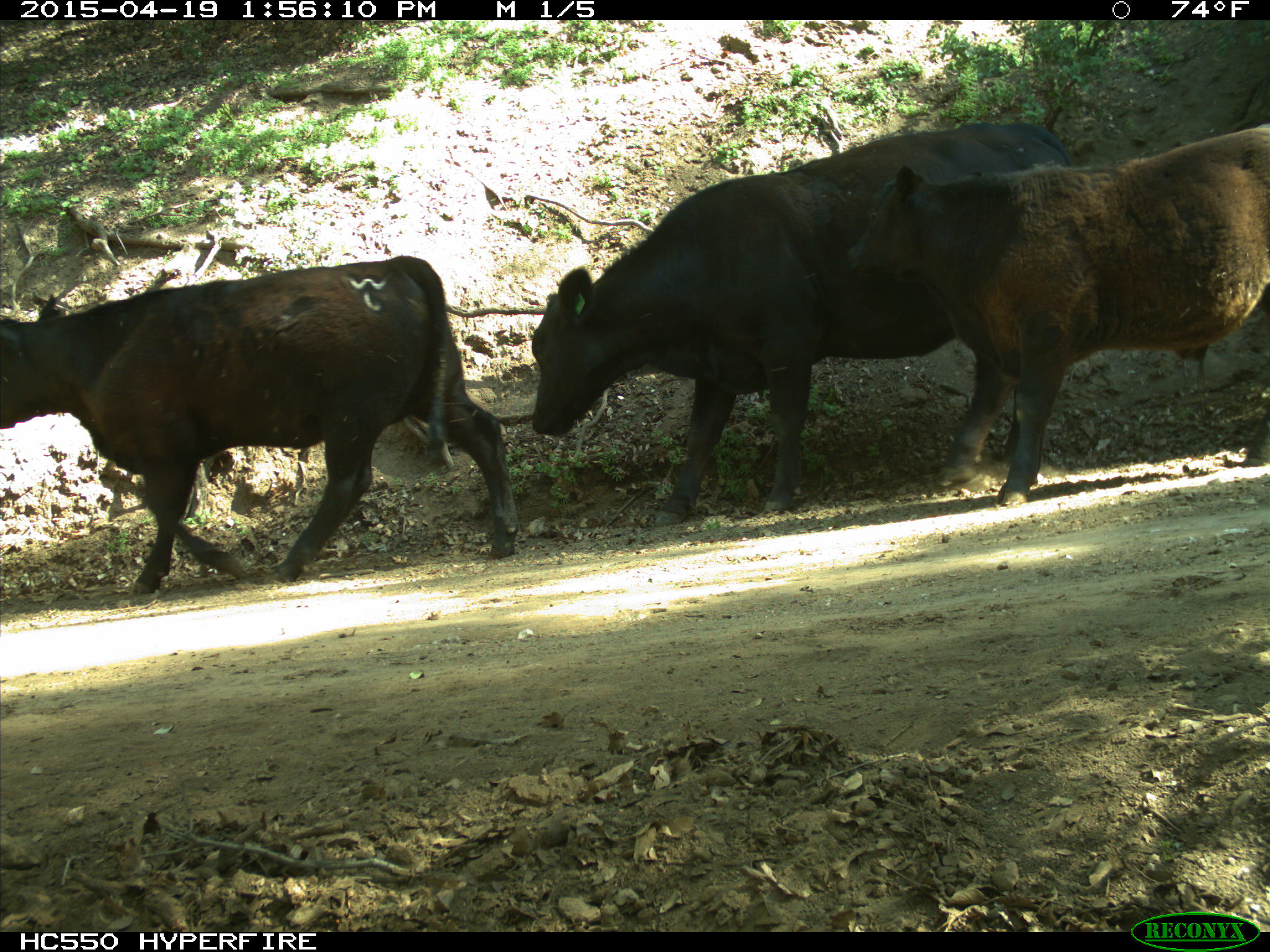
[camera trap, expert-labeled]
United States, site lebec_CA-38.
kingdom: Animalia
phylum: Chordata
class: Mammalia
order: Artiodactyla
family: Bovidae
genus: Bos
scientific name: Bos taurus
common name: domestic cow